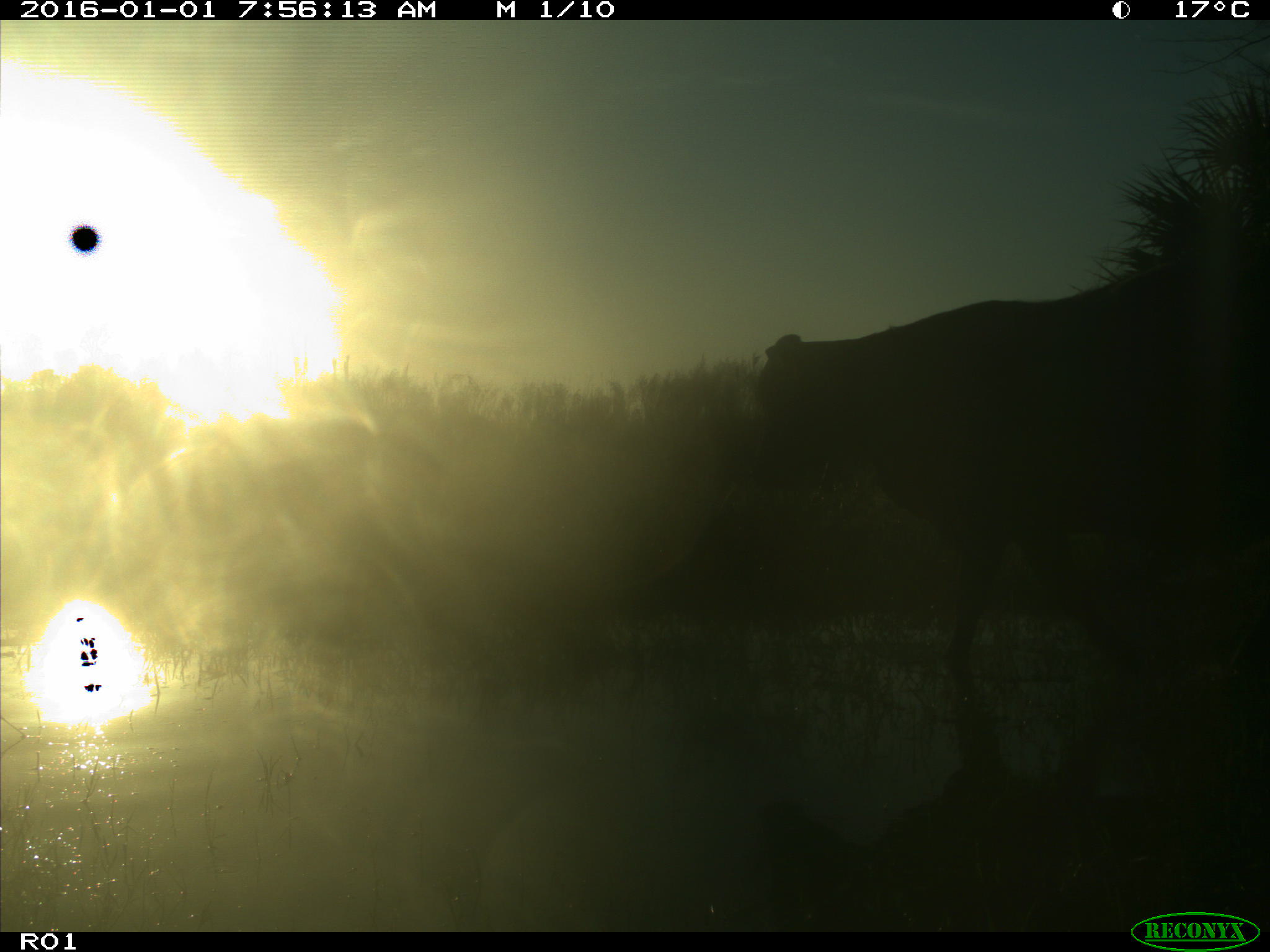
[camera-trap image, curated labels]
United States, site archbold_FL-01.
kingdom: Animalia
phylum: Chordata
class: Mammalia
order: Artiodactyla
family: Bovidae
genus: Bos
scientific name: Bos taurus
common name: domestic cow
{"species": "Bos taurus (domestic cow)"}